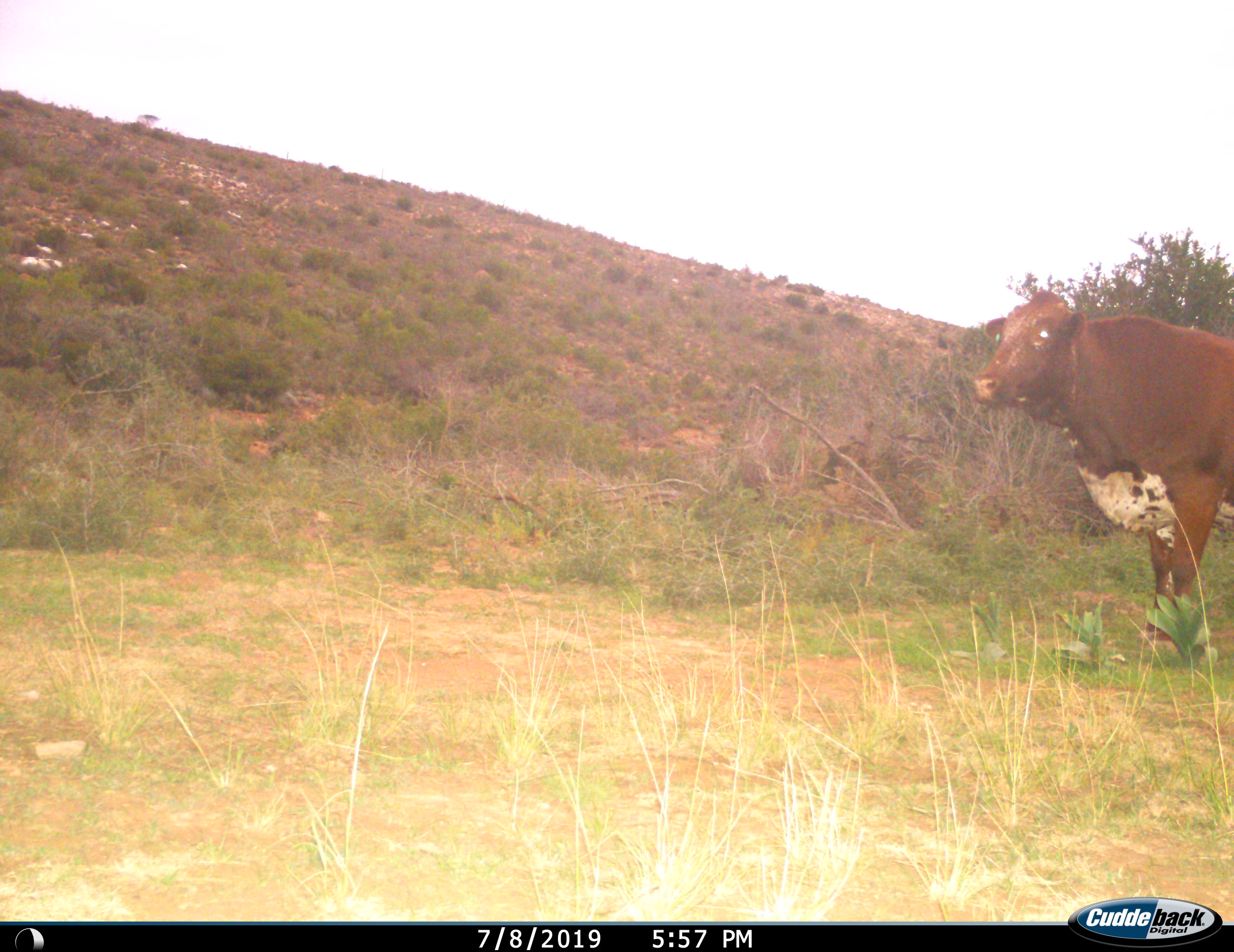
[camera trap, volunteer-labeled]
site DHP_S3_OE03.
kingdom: Animalia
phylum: Chordata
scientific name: Vertebrata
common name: domestic animal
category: domesticanimal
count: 1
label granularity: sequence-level